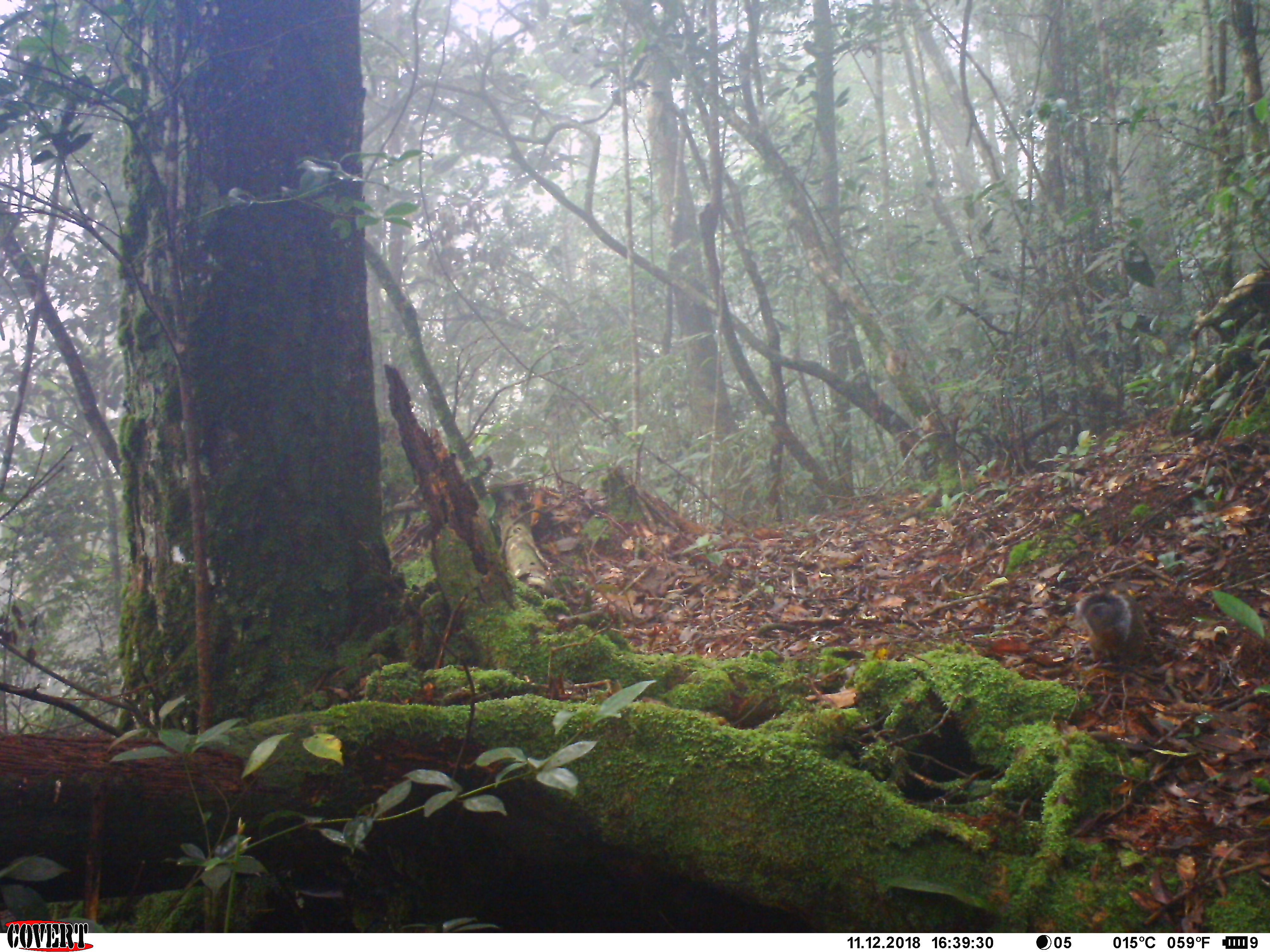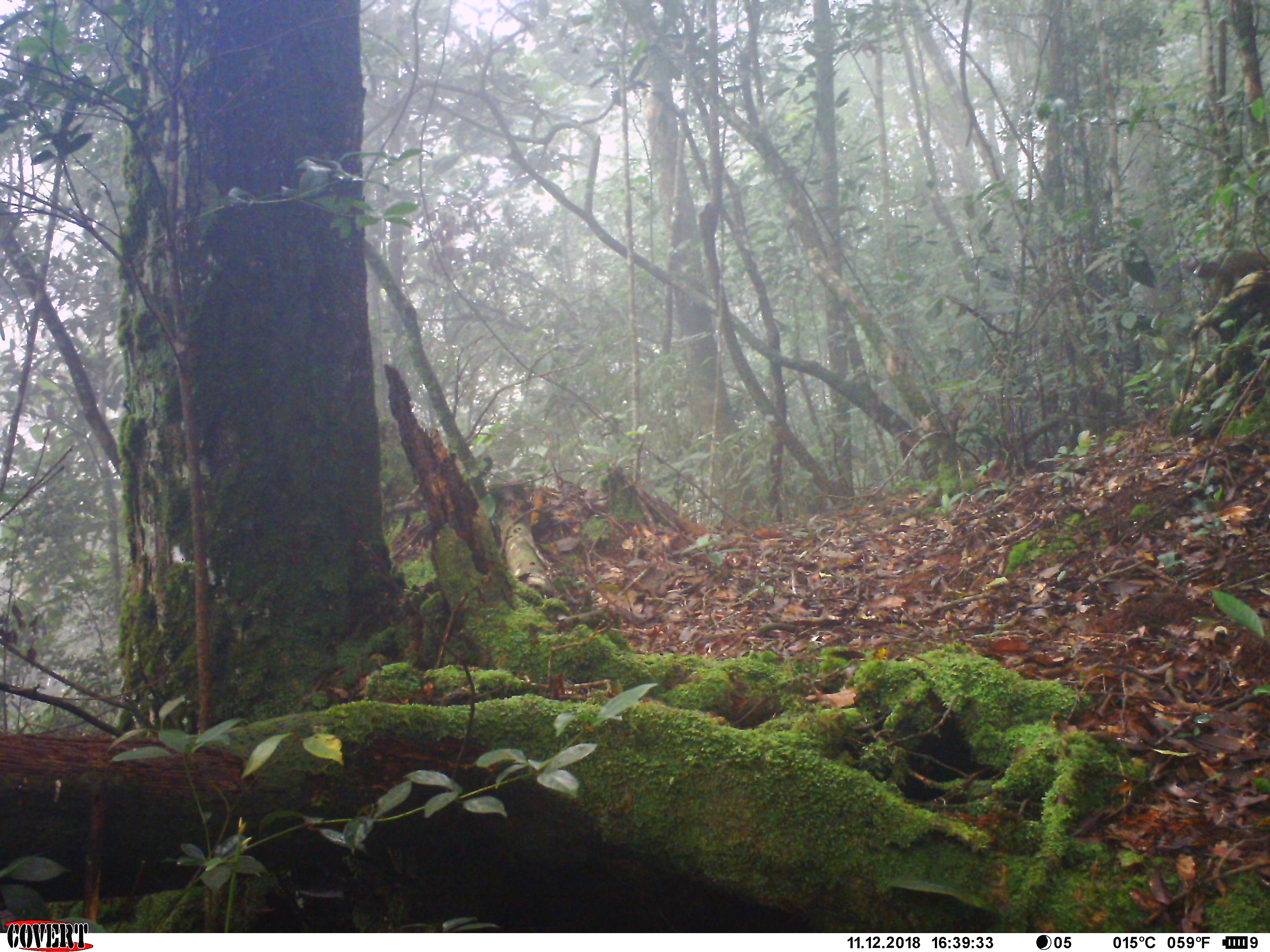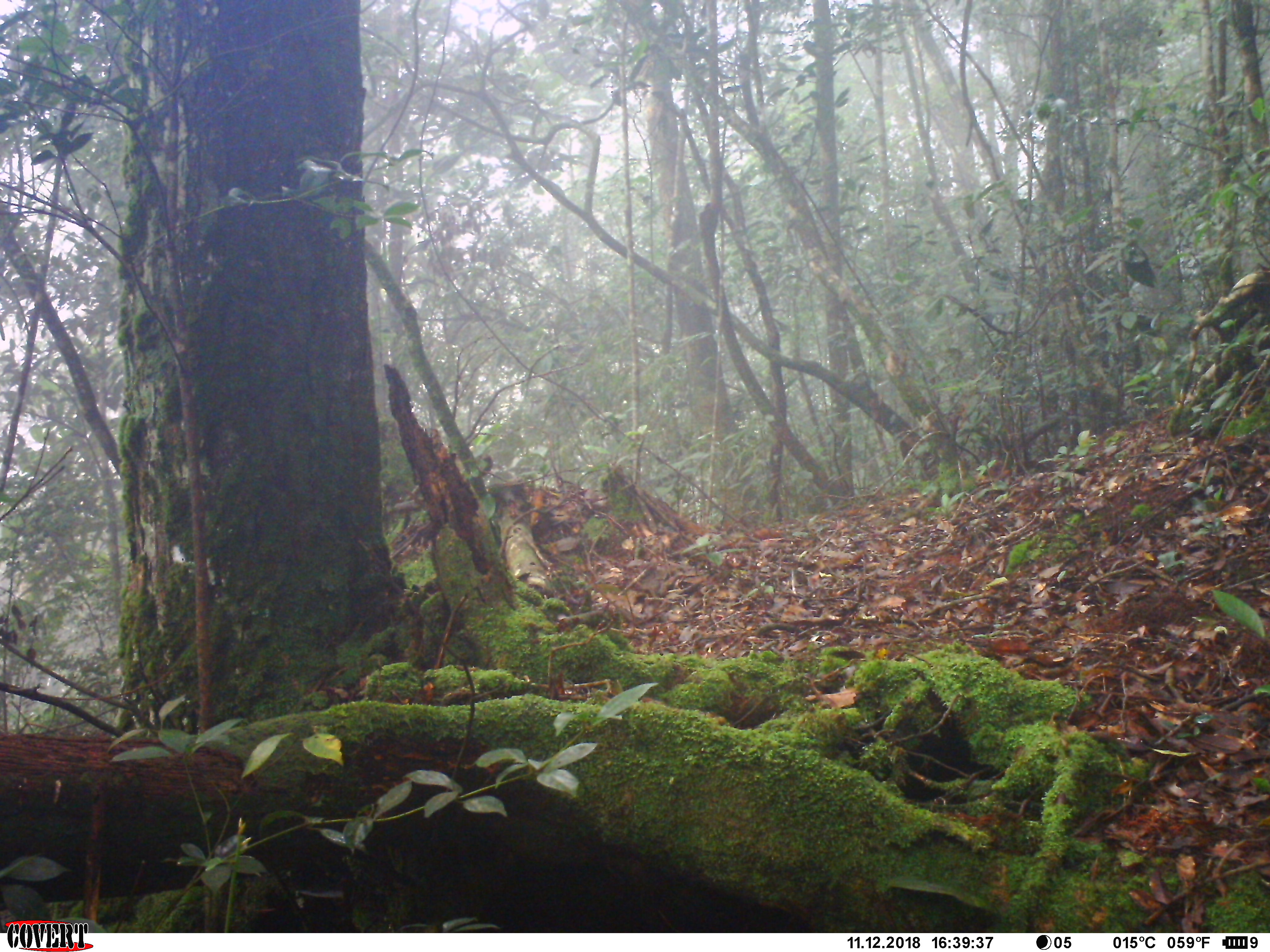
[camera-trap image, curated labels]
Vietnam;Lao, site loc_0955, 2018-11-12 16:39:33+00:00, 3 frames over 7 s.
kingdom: Animalia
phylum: Chordata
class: Mammalia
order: Rodentia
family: Sciuridae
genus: Dremomys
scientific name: Dremomys rufigenis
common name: red-cheeked squirrel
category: red cheeked squirrel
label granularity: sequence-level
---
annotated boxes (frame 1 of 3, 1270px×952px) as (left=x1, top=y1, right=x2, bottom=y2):
red cheeked squirrel: (left=1064, top=580, right=1144, bottom=668)